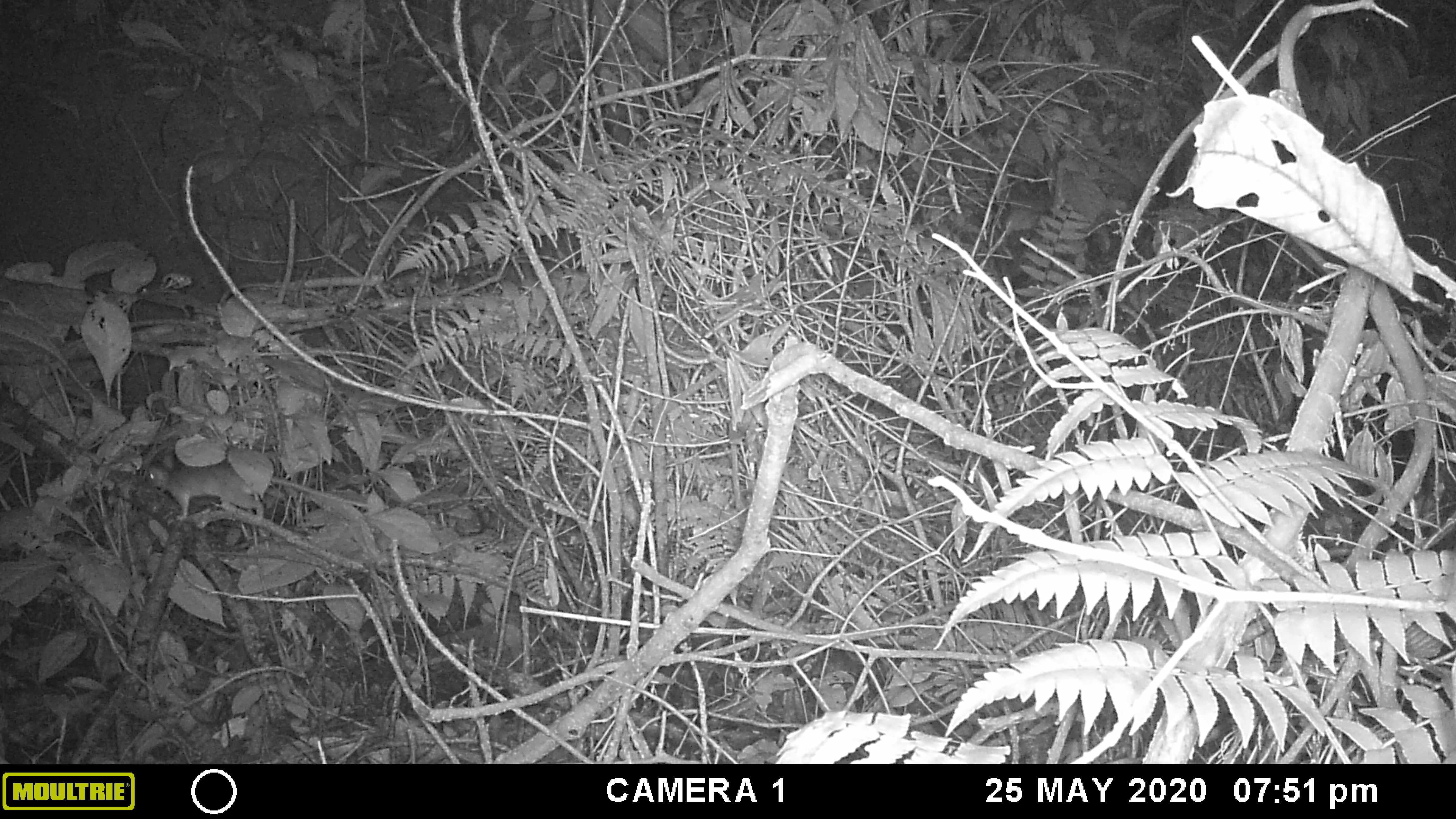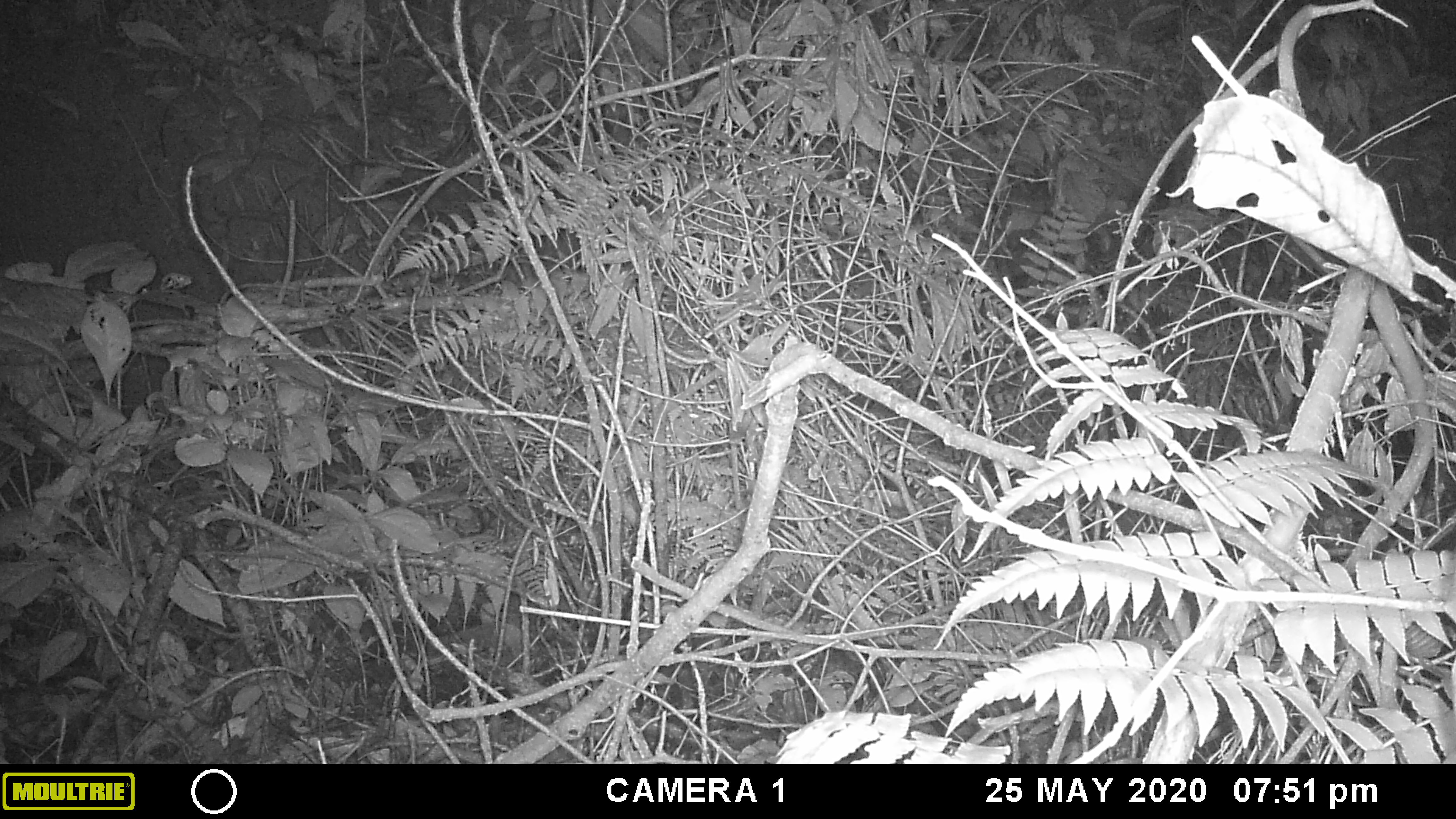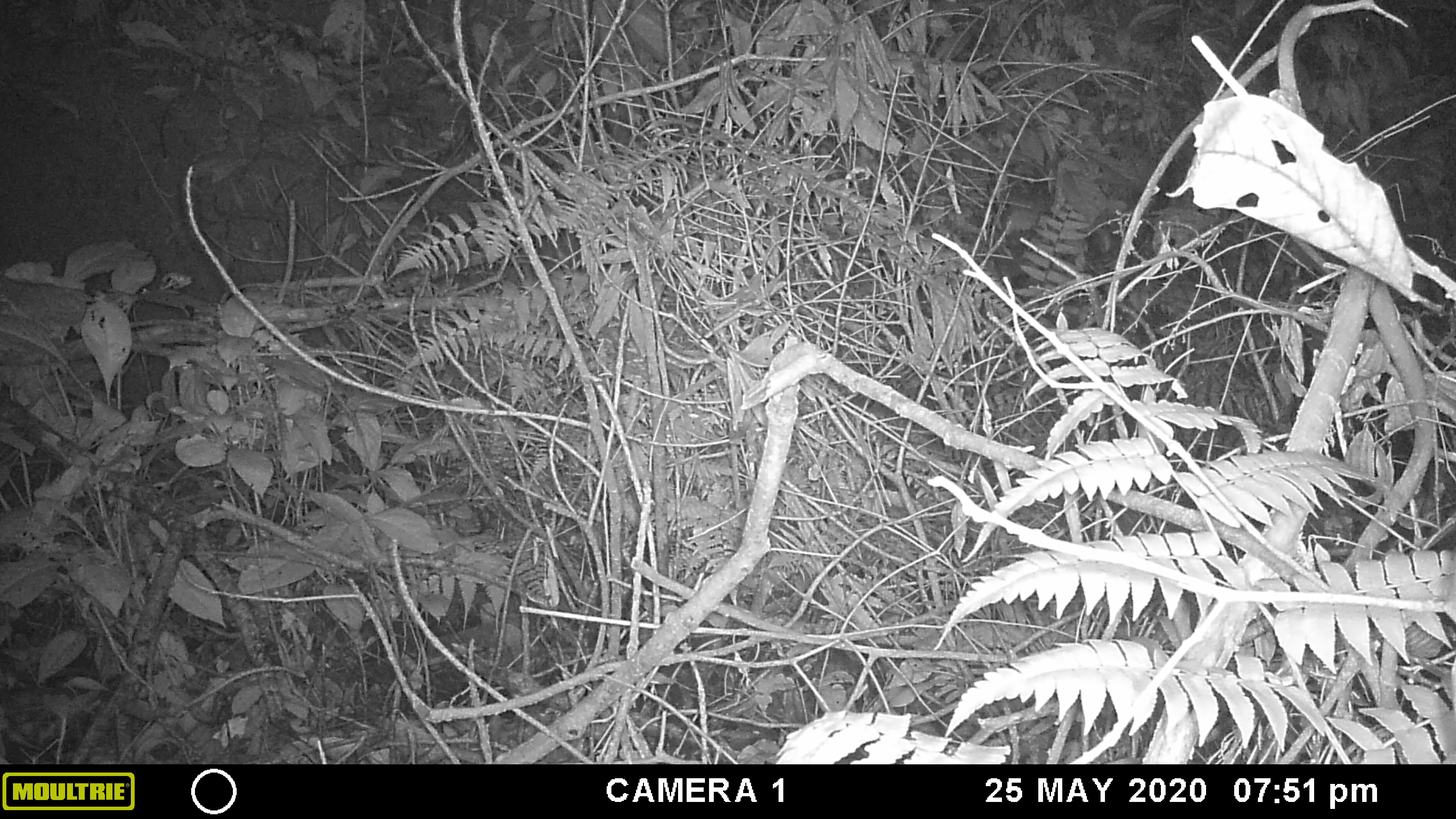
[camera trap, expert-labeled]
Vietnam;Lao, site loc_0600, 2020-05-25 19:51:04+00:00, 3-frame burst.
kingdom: Animalia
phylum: Chordata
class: Mammalia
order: Rodentia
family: Muridae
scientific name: Muridae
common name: old-world mice and rats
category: unidentified murid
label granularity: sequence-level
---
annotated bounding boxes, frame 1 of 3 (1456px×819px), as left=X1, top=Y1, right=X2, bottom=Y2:
unidentified murid: left=143, top=447, right=389, bottom=521